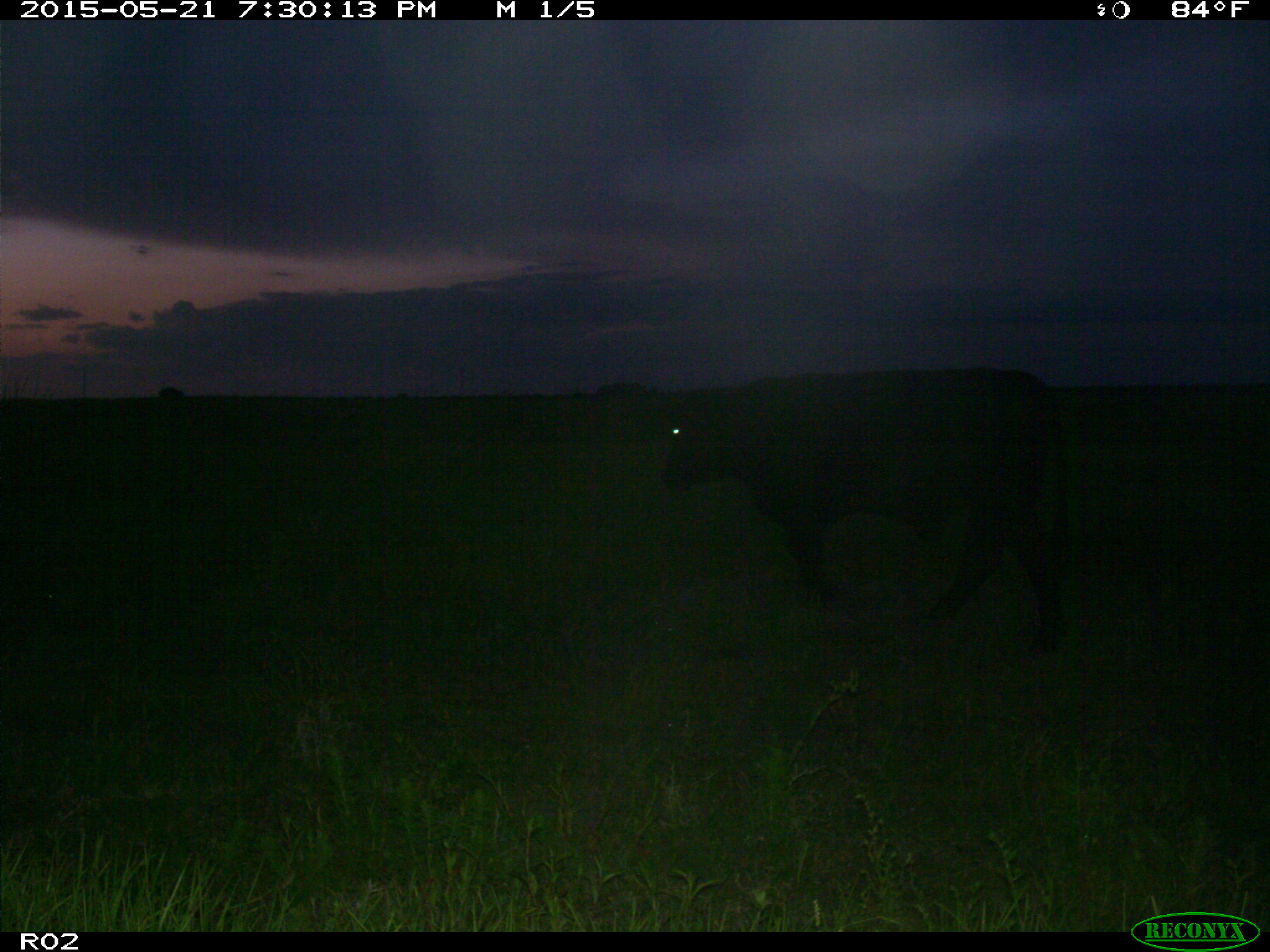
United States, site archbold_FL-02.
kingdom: Animalia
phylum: Chordata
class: Mammalia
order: Artiodactyla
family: Bovidae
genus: Bos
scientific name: Bos taurus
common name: domestic cow